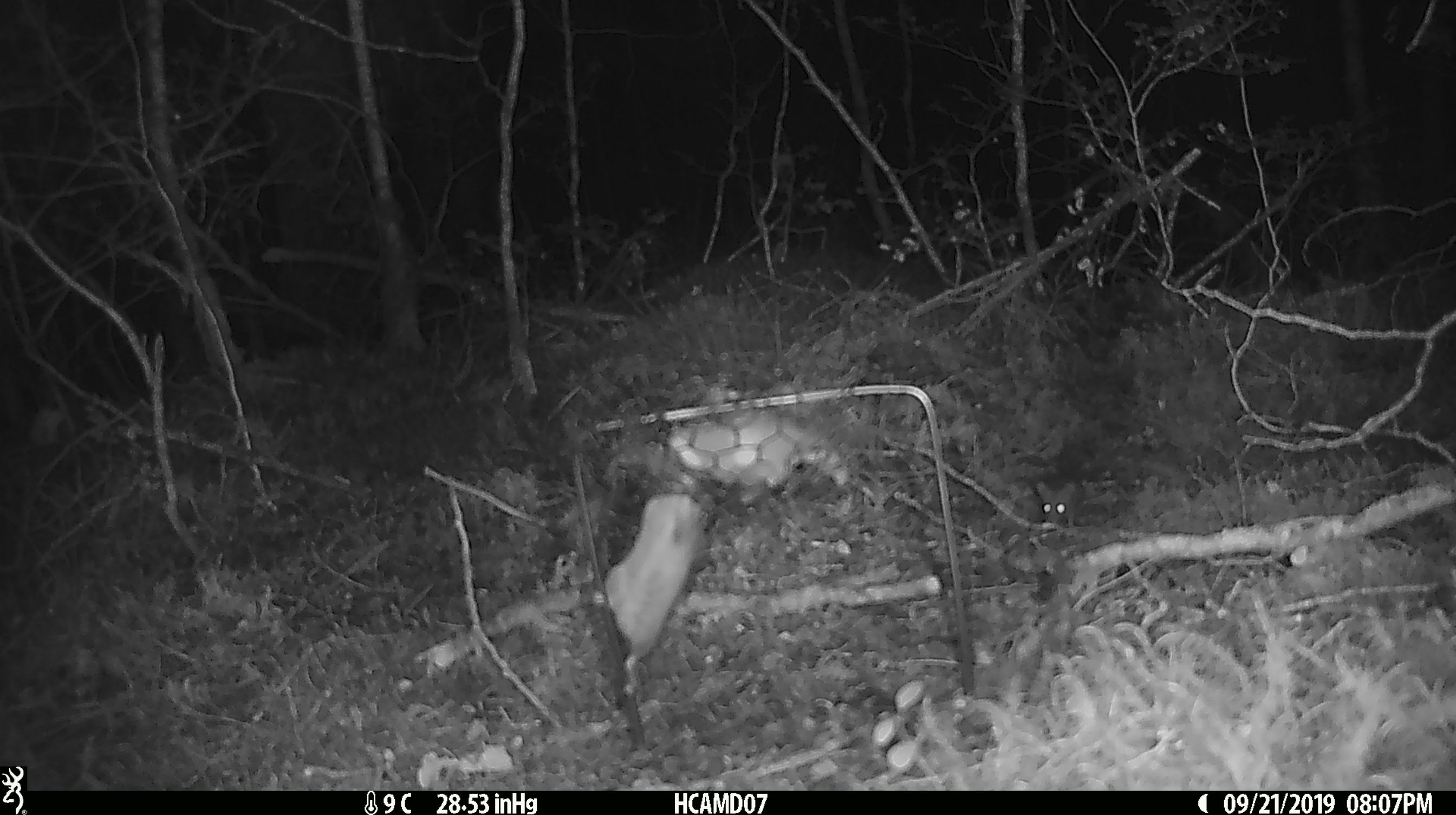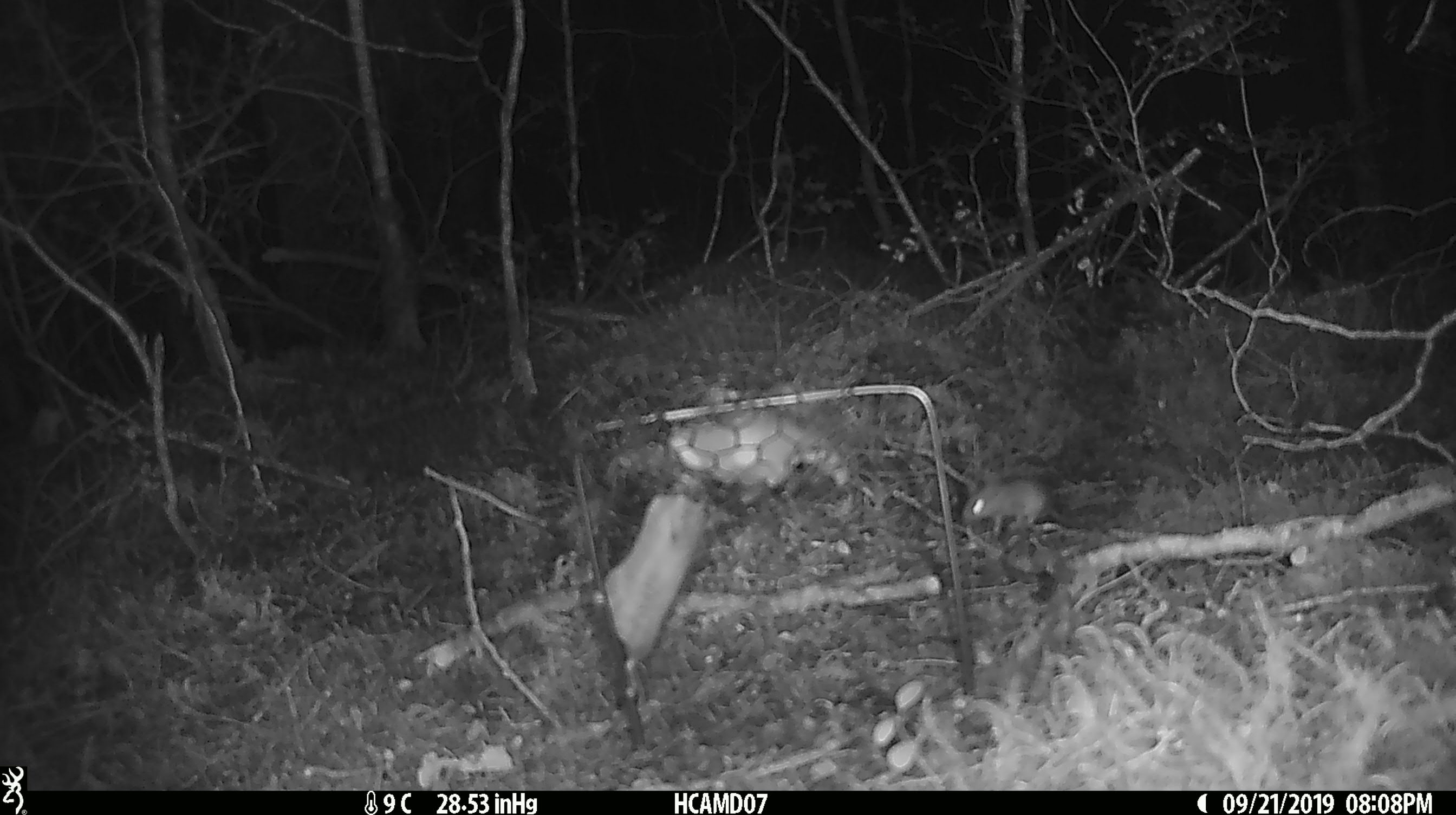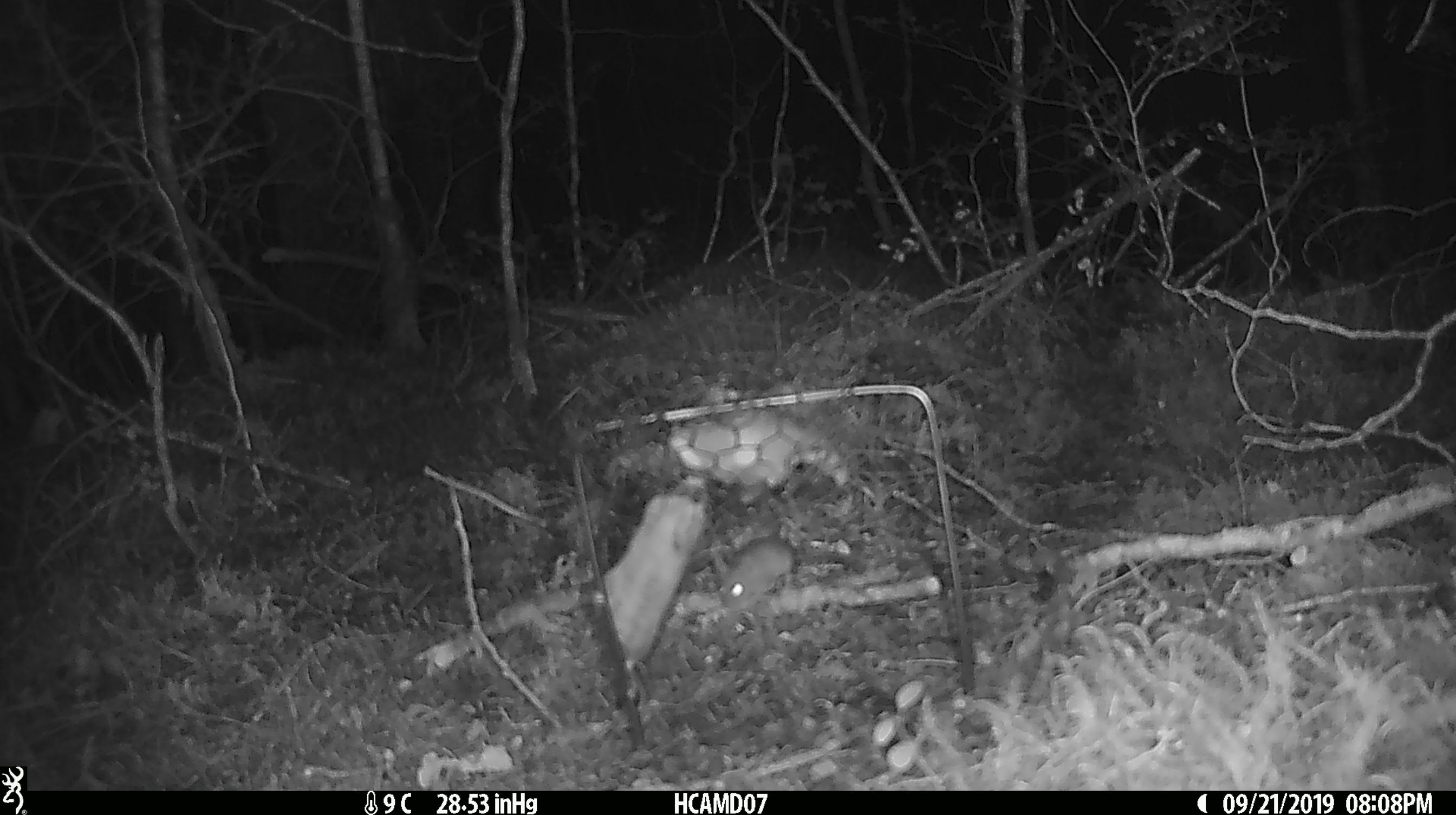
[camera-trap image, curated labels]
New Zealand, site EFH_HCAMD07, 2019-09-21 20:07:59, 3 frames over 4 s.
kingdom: Animalia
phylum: Chordata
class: Mammalia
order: Rodentia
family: Muridae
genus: Mus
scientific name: Mus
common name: mouse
Mouse (Mus).